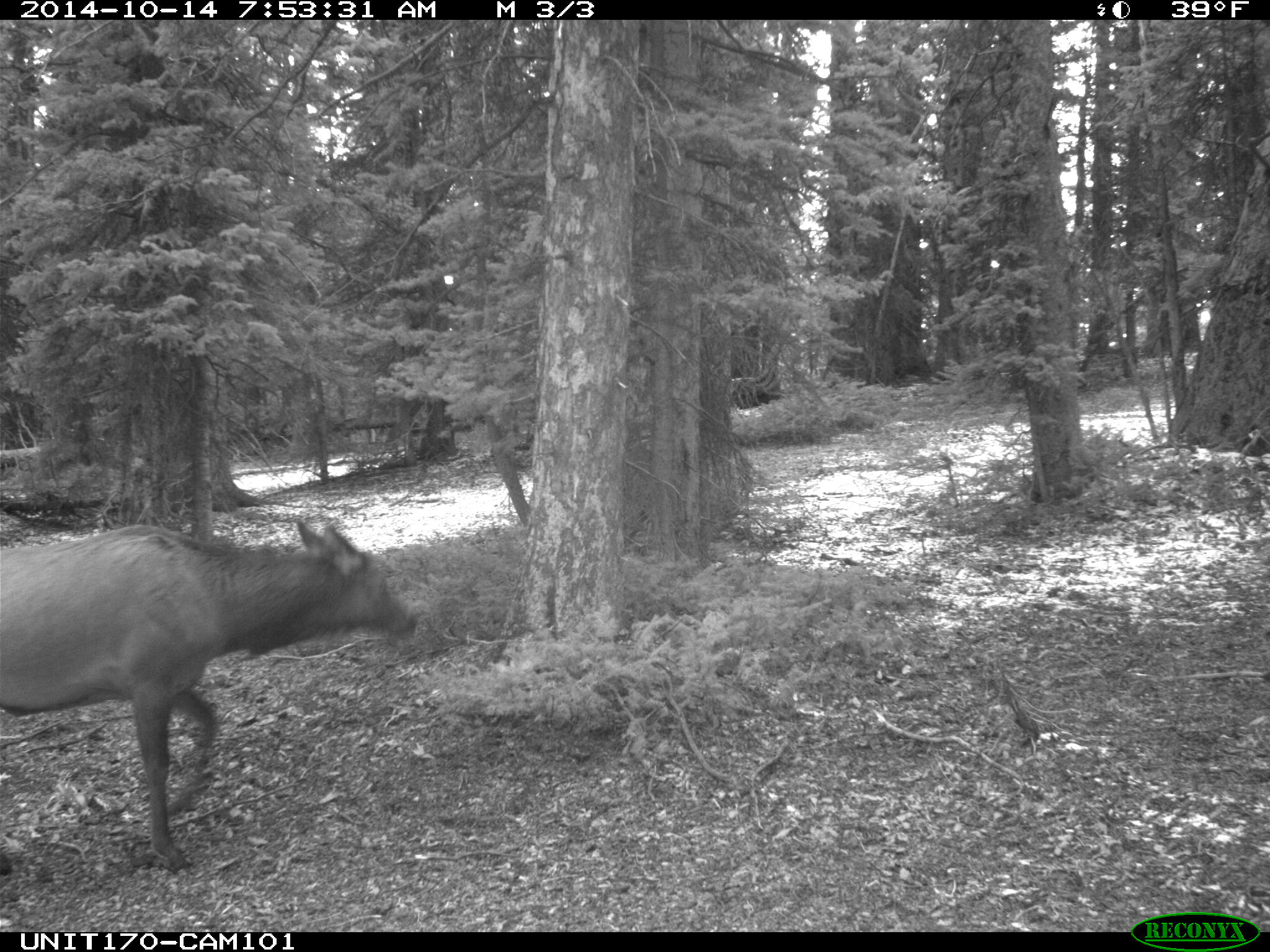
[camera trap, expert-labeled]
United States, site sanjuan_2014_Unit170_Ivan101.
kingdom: Animalia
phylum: Chordata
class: Mammalia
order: Artiodactyla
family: Cervidae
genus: Cervus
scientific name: Cervus elaphus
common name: red deer